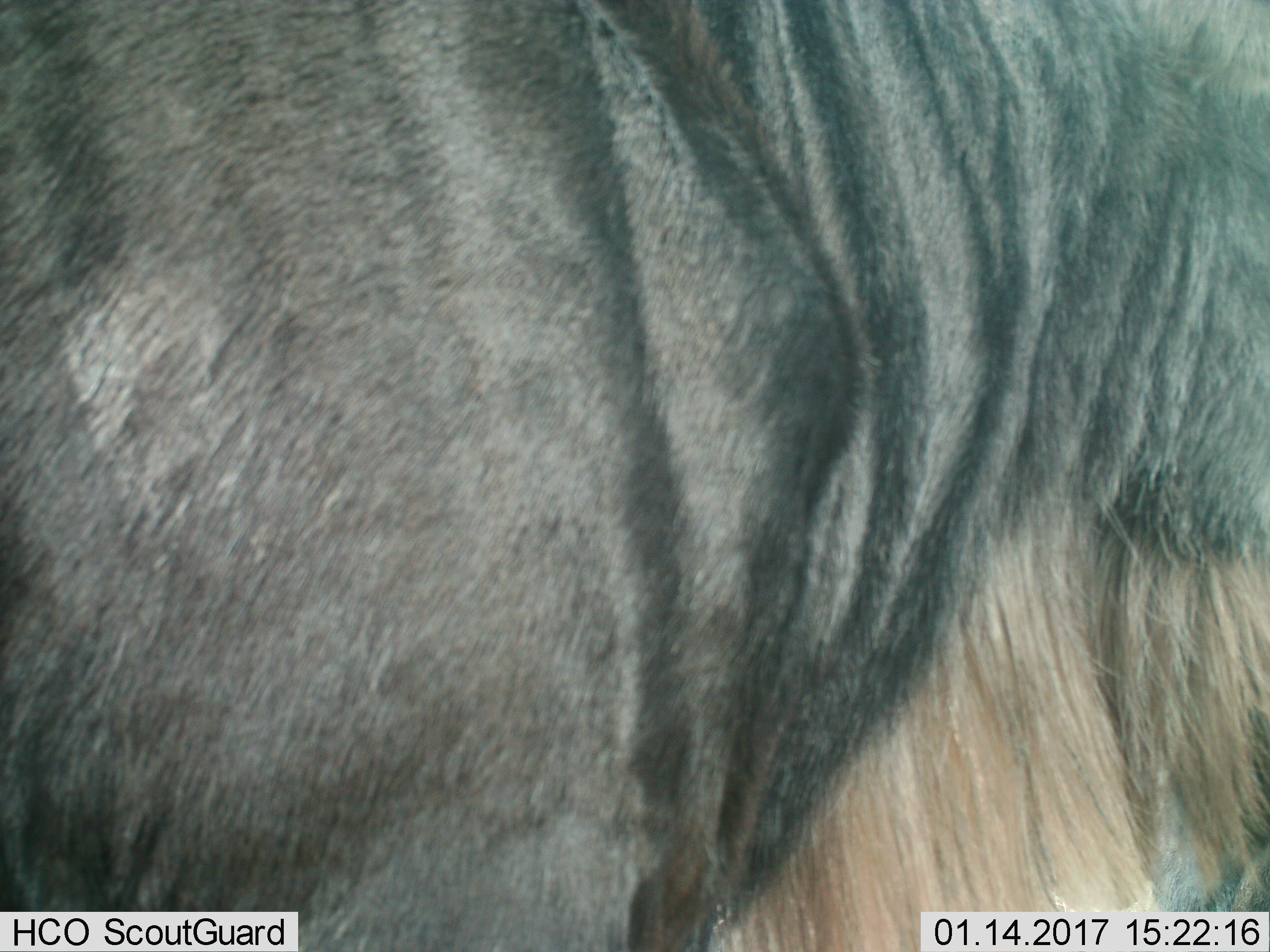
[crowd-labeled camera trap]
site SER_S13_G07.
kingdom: Animalia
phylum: Chordata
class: Mammalia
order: Artiodactyla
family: Bovidae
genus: Connochaetes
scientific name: Connochaetes taurinus taurinus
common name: blue wildebeest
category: wildebeestblue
Wildebeestblue (blue wildebeest) (Connochaetes taurinus taurinus), count 1. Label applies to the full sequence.